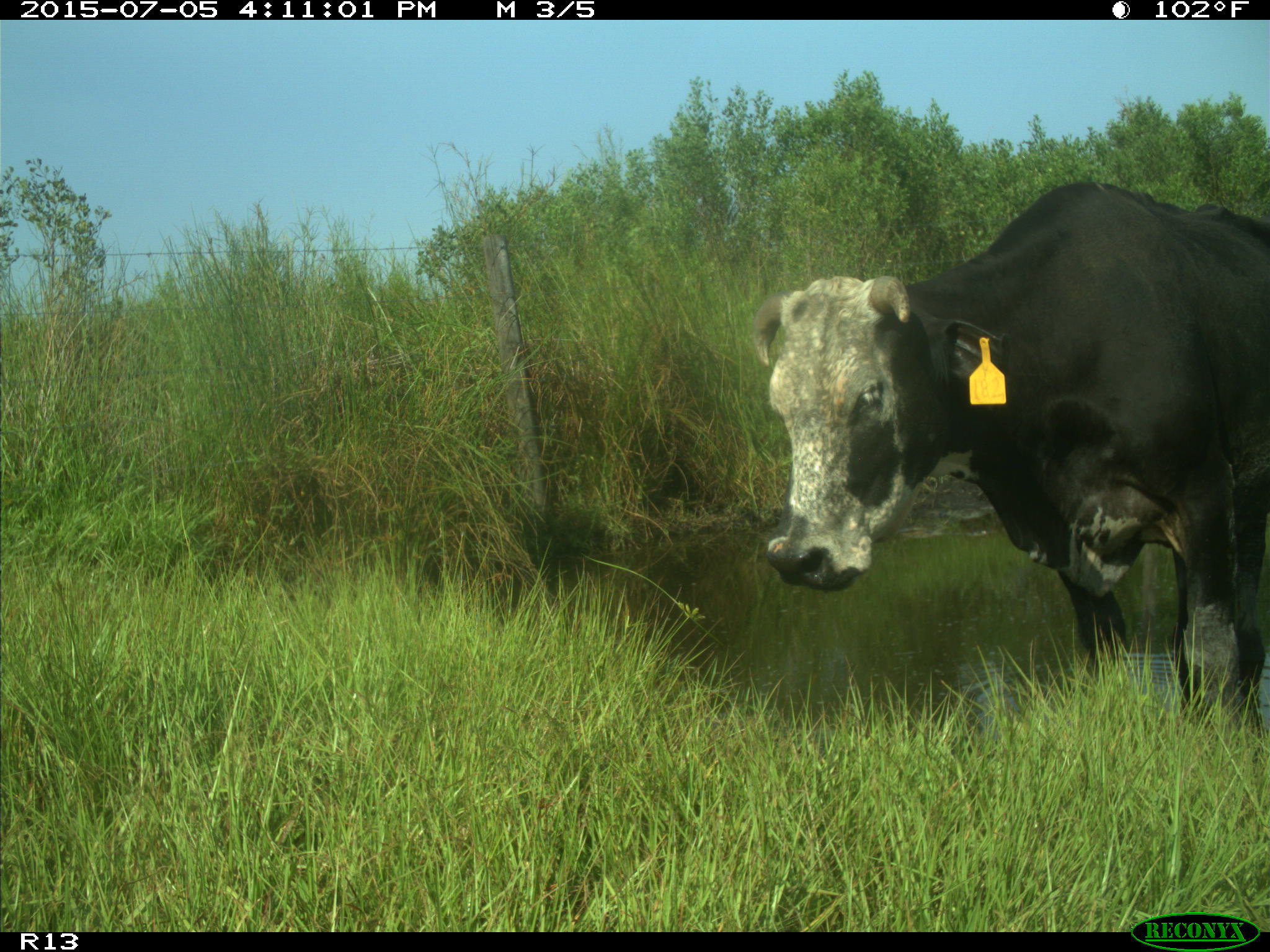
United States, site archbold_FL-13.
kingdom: Animalia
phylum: Chordata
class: Mammalia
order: Artiodactyla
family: Bovidae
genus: Bos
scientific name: Bos taurus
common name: domestic cow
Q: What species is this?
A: Bos taurus (domestic cow).